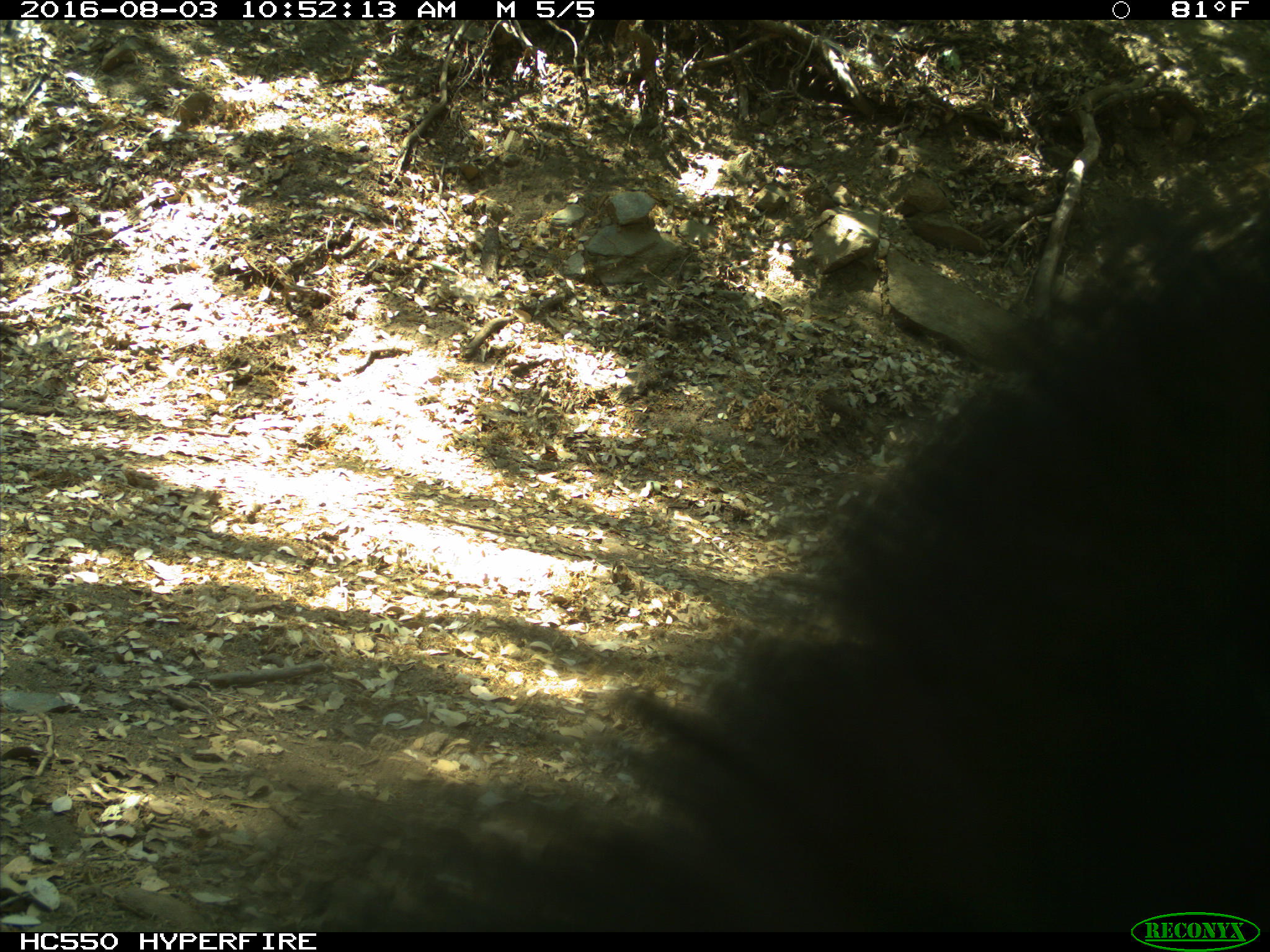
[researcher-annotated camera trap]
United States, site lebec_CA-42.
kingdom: Animalia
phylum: Chordata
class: Mammalia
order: Carnivora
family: Ursidae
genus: Ursus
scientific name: Ursus americanus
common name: american black bear